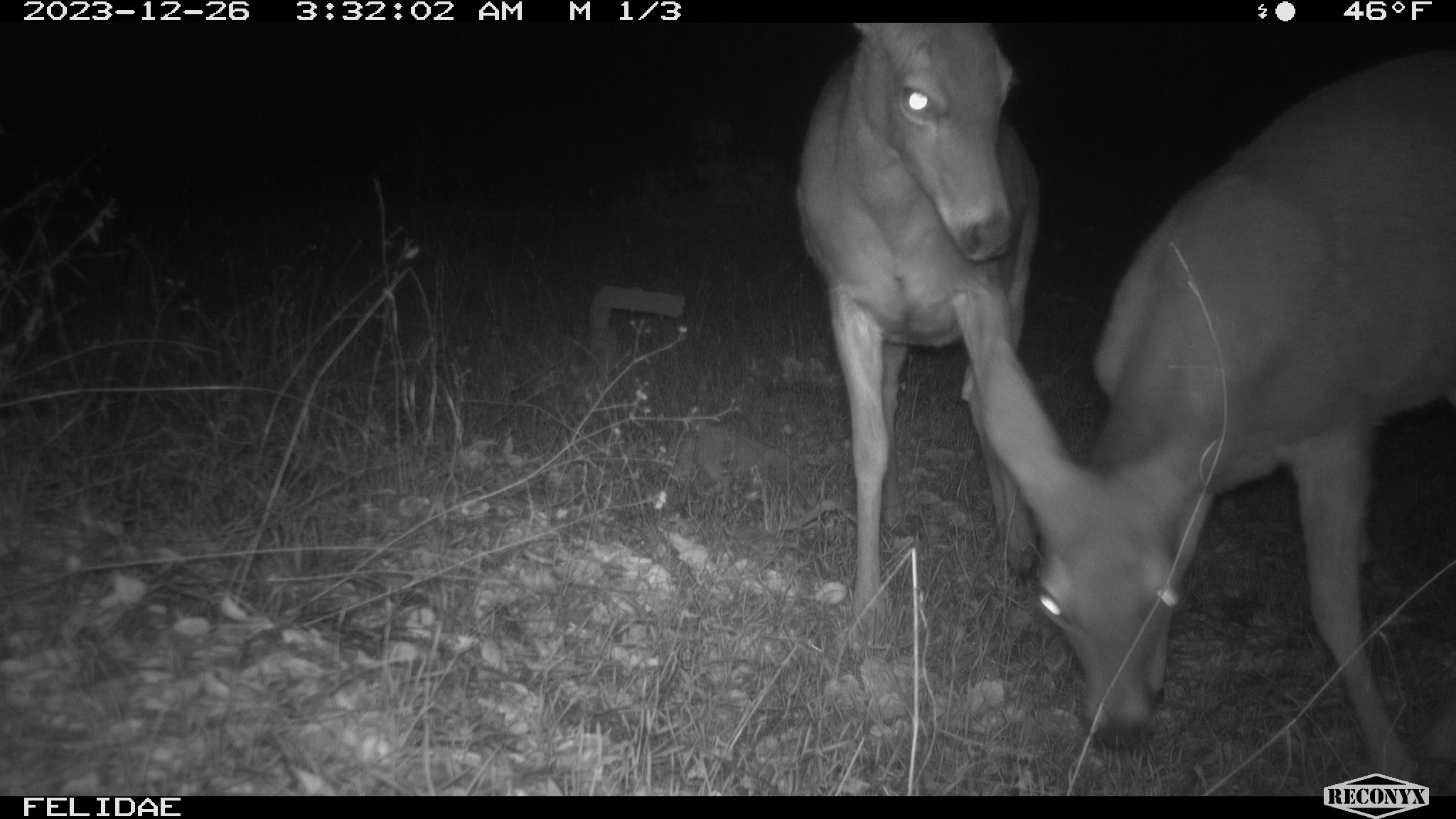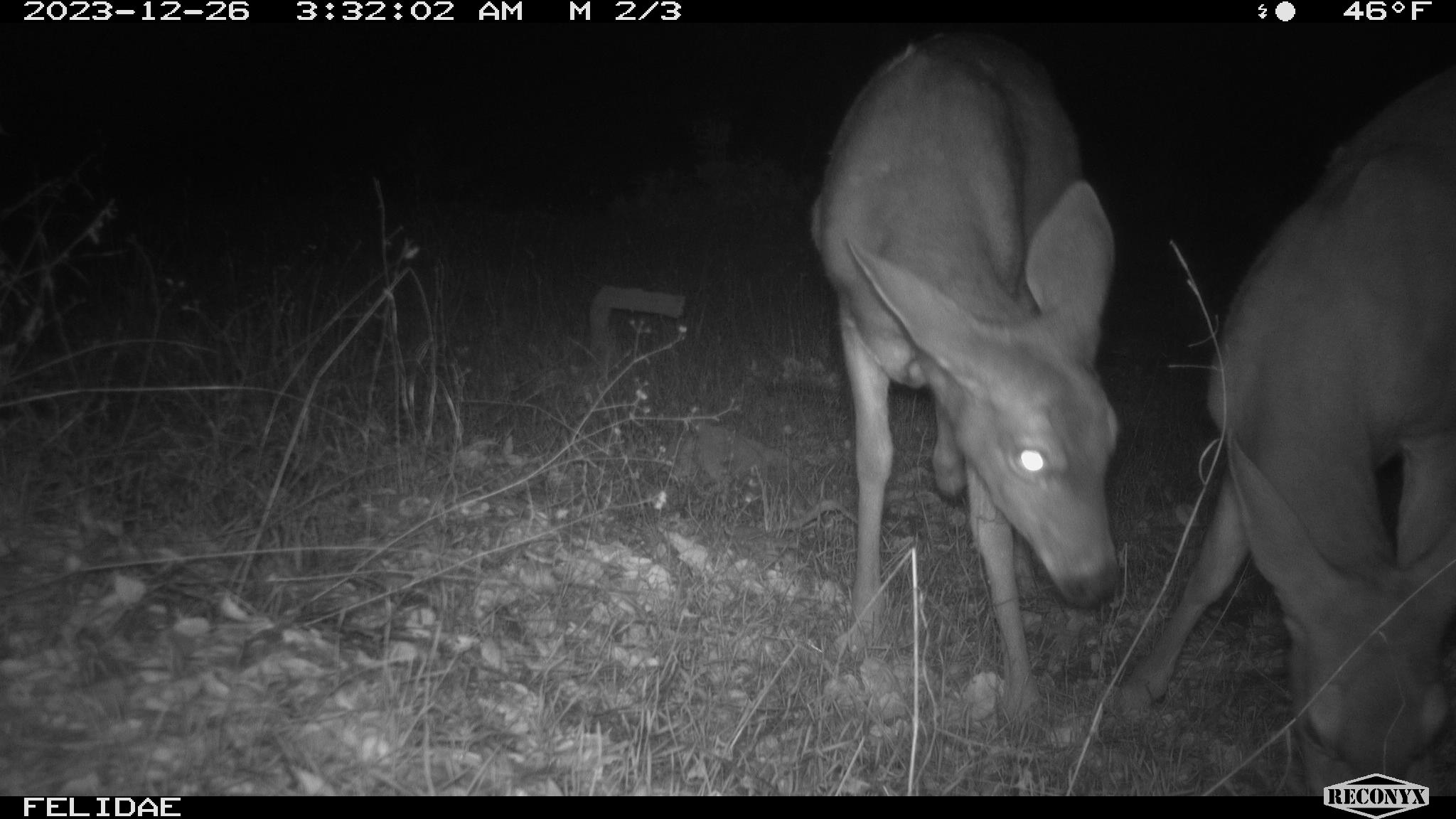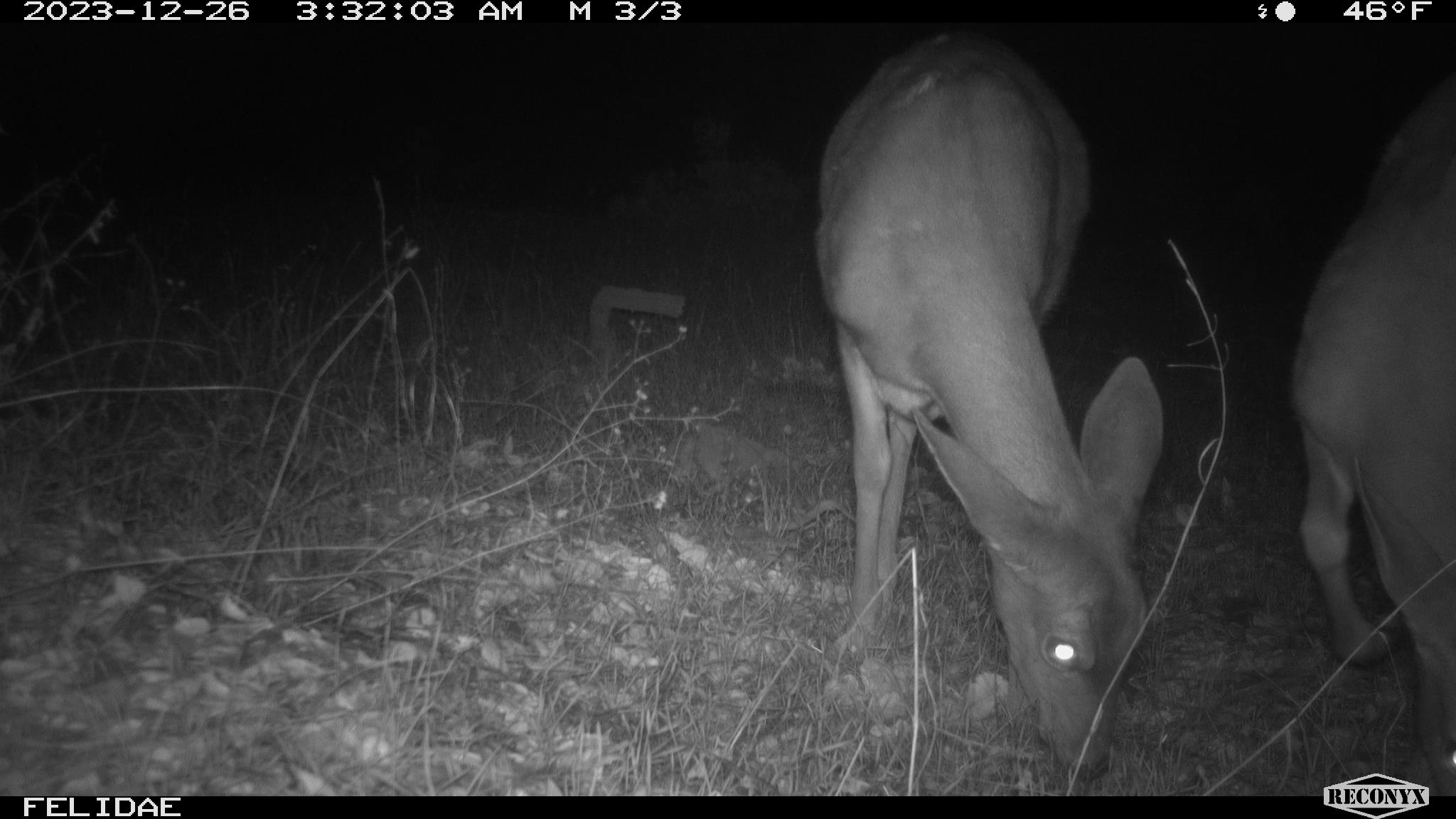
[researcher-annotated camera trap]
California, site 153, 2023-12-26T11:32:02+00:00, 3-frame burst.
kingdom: Animalia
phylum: Chordata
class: Mammalia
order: Artiodactyla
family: Cervidae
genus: Odocoileus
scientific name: Odocoileus hemionus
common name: mule deer